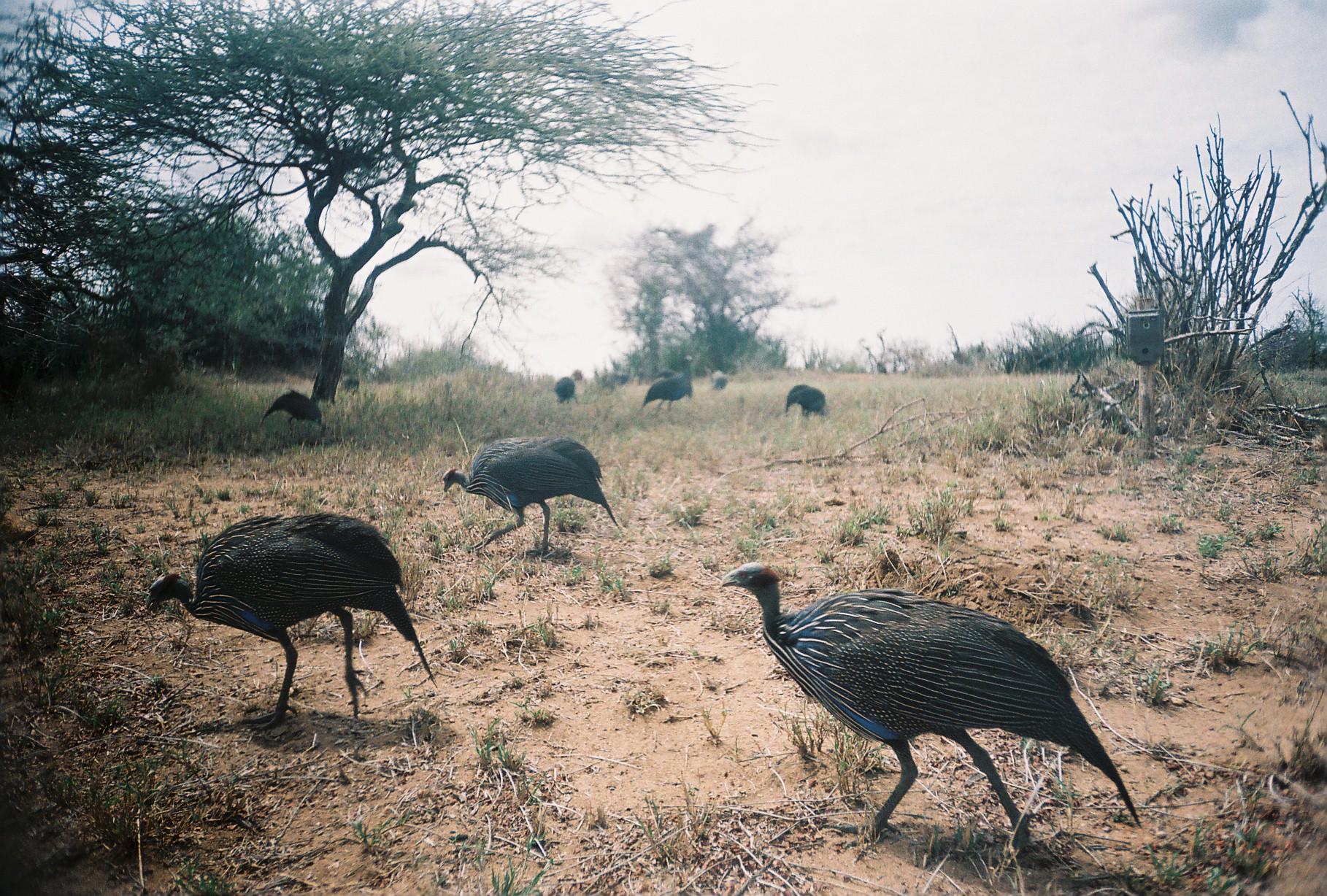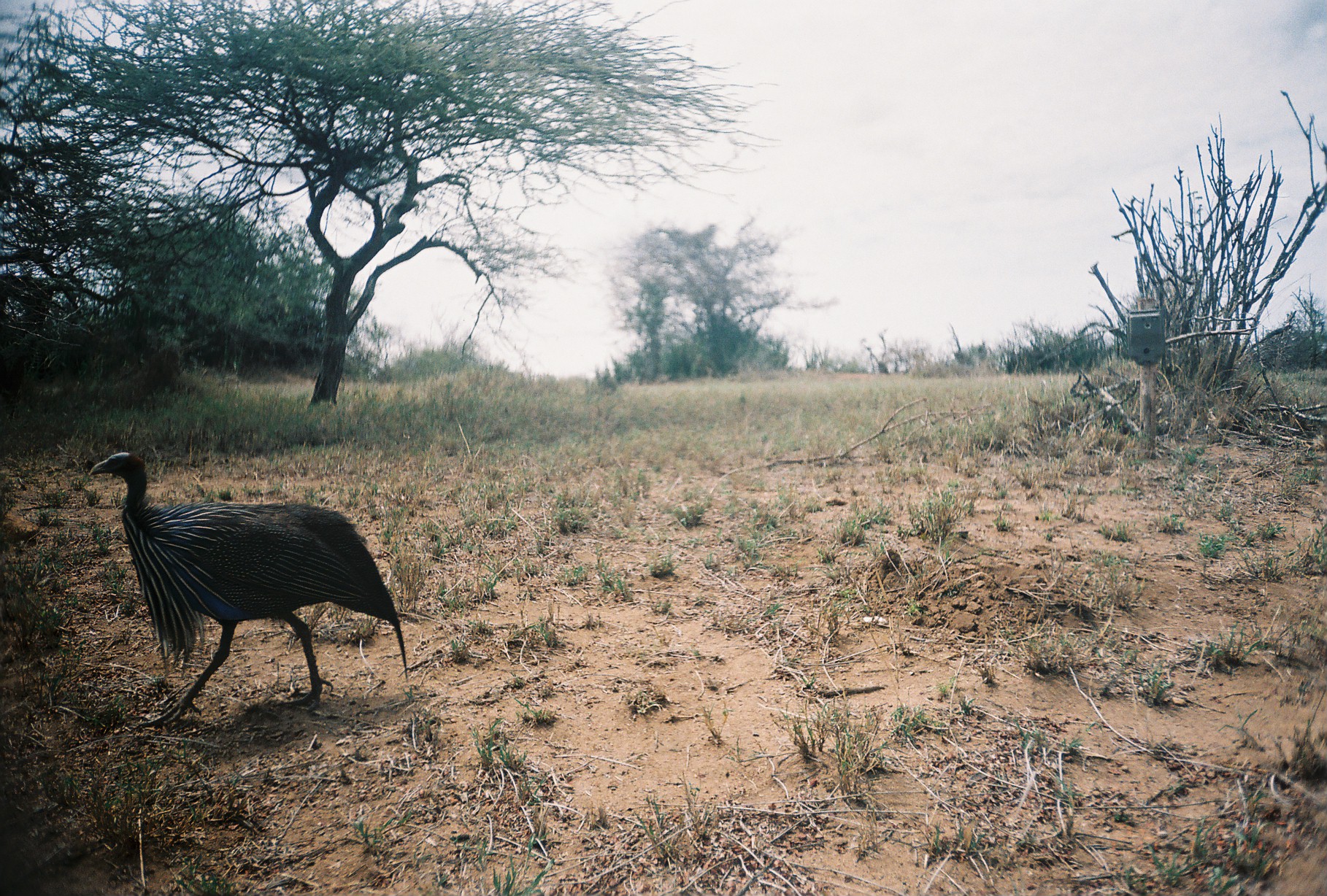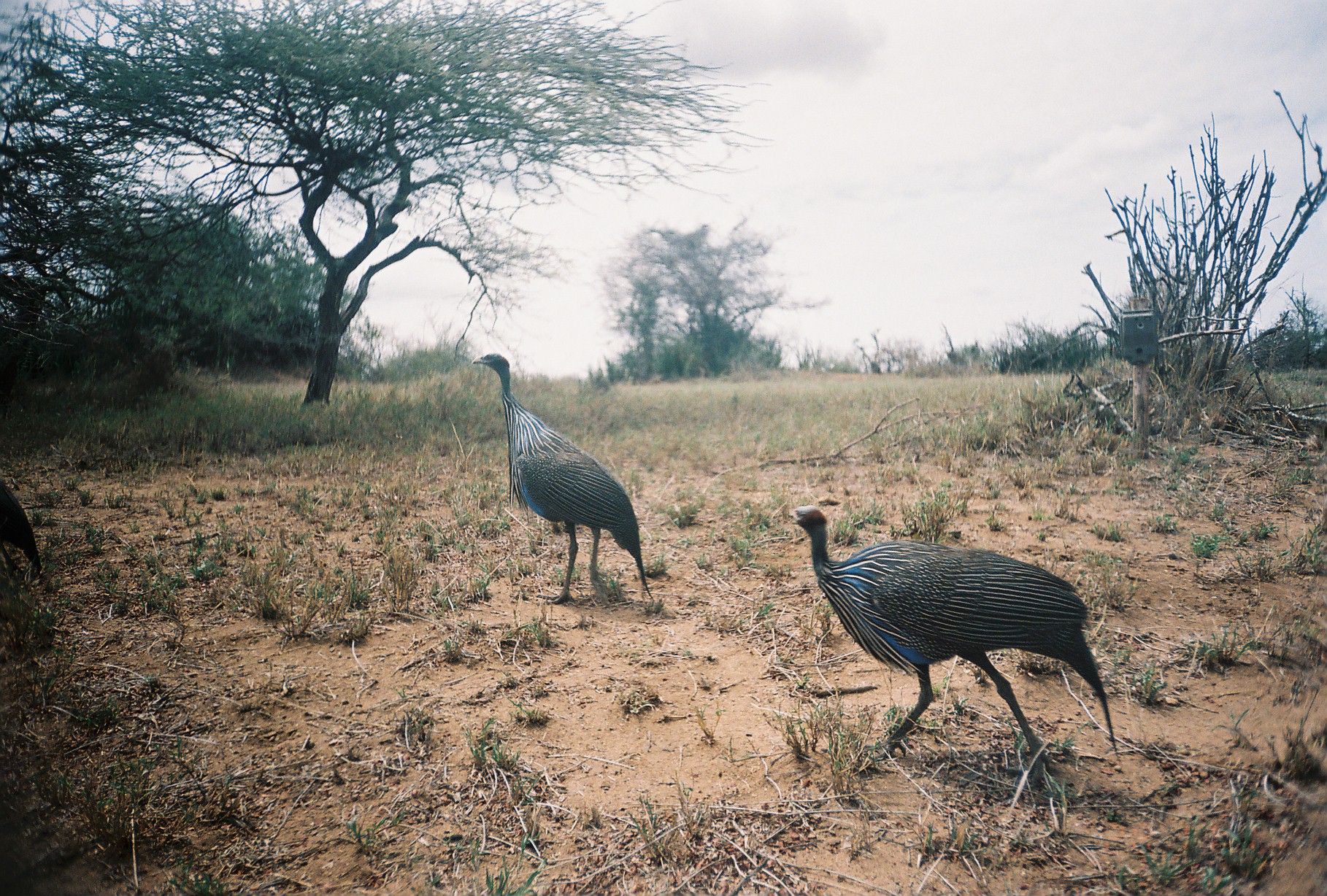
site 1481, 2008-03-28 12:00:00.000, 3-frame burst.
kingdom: Animalia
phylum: Chordata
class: Aves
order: Galliformes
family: Numididae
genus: Acryllium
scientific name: Acryllium vulturinum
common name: vulturine guineafowl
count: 9